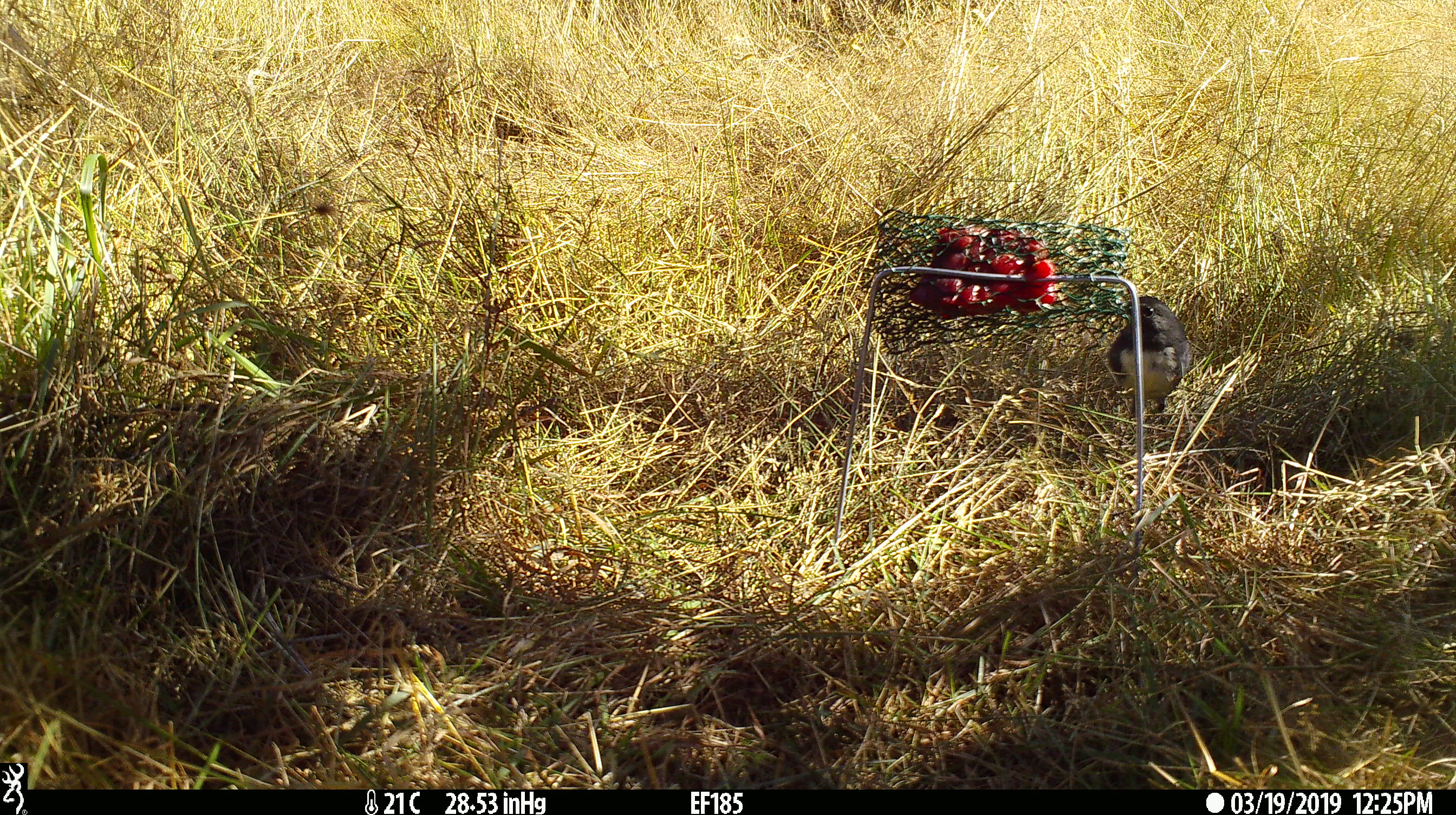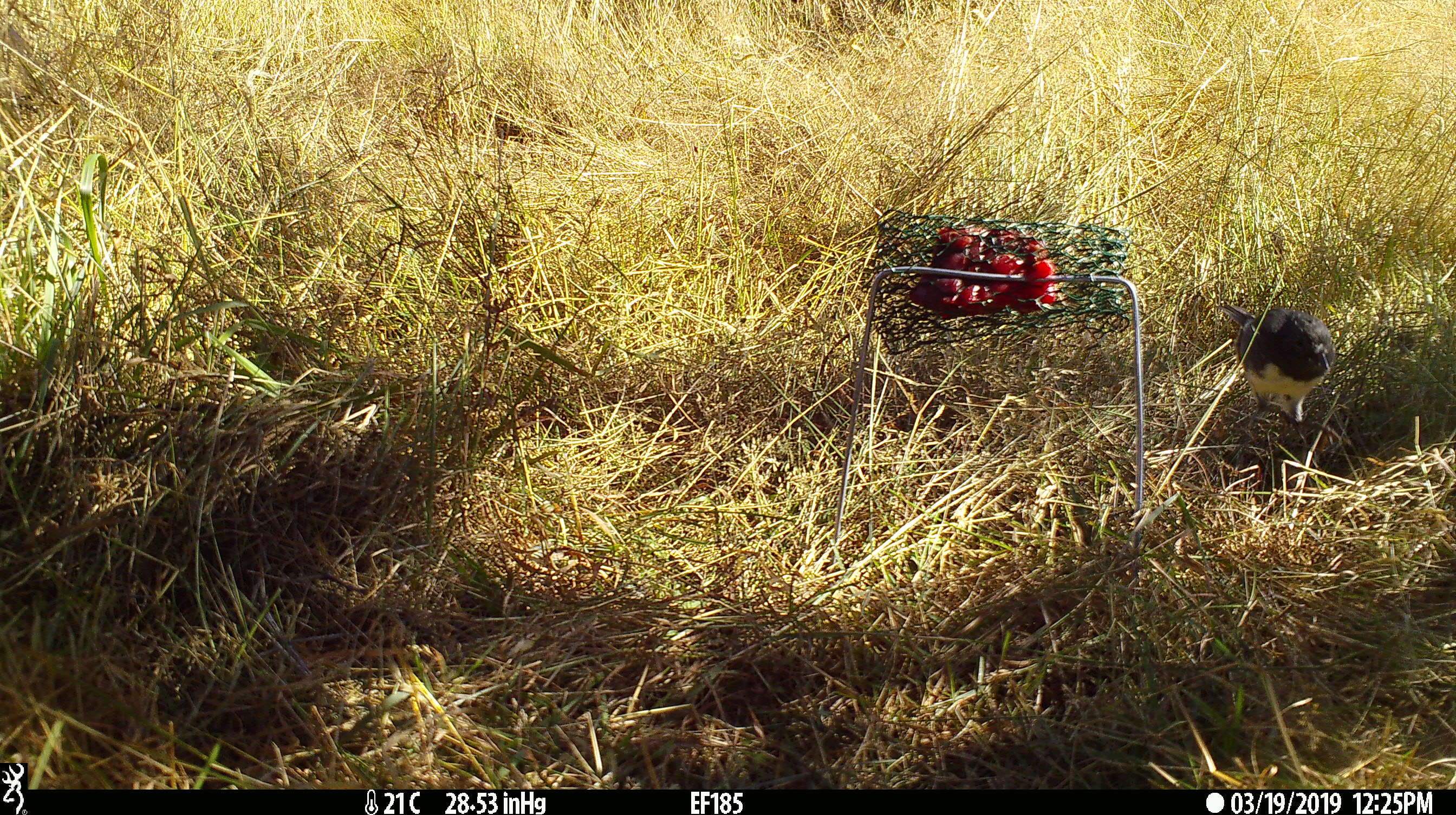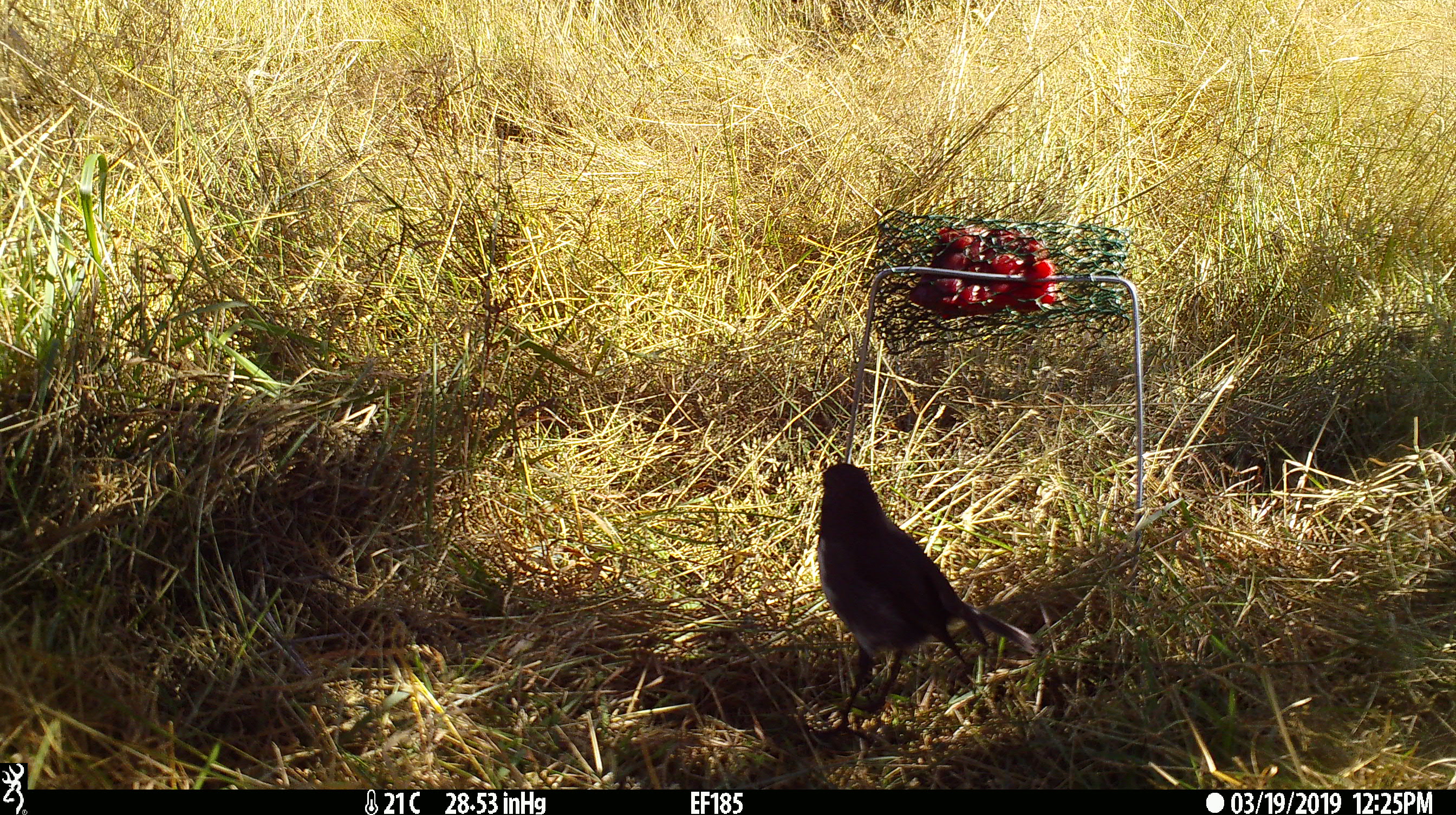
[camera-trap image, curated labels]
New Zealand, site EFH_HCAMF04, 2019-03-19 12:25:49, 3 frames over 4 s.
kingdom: Animalia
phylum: Chordata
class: Aves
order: Passeriformes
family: Petroicidae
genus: Petroica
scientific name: Petroica australis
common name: new zealand robin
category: robin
Robin (new zealand robin) (Petroica australis).